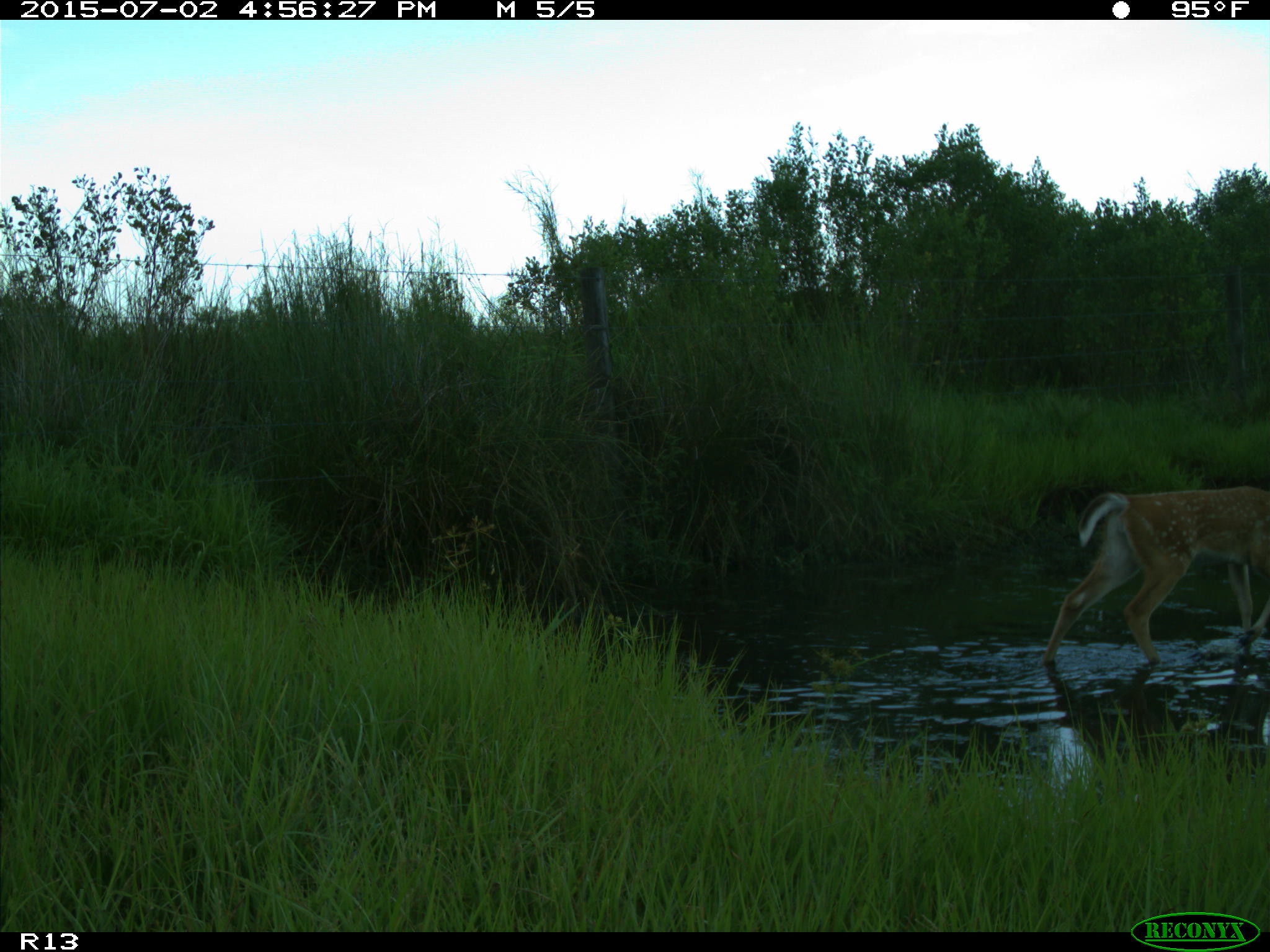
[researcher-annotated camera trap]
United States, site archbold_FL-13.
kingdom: Animalia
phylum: Chordata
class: Mammalia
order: Artiodactyla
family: Cervidae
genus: Odocoileus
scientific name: Odocoileus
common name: deer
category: unidentified deer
Unidentified deer (deer) (Odocoileus).